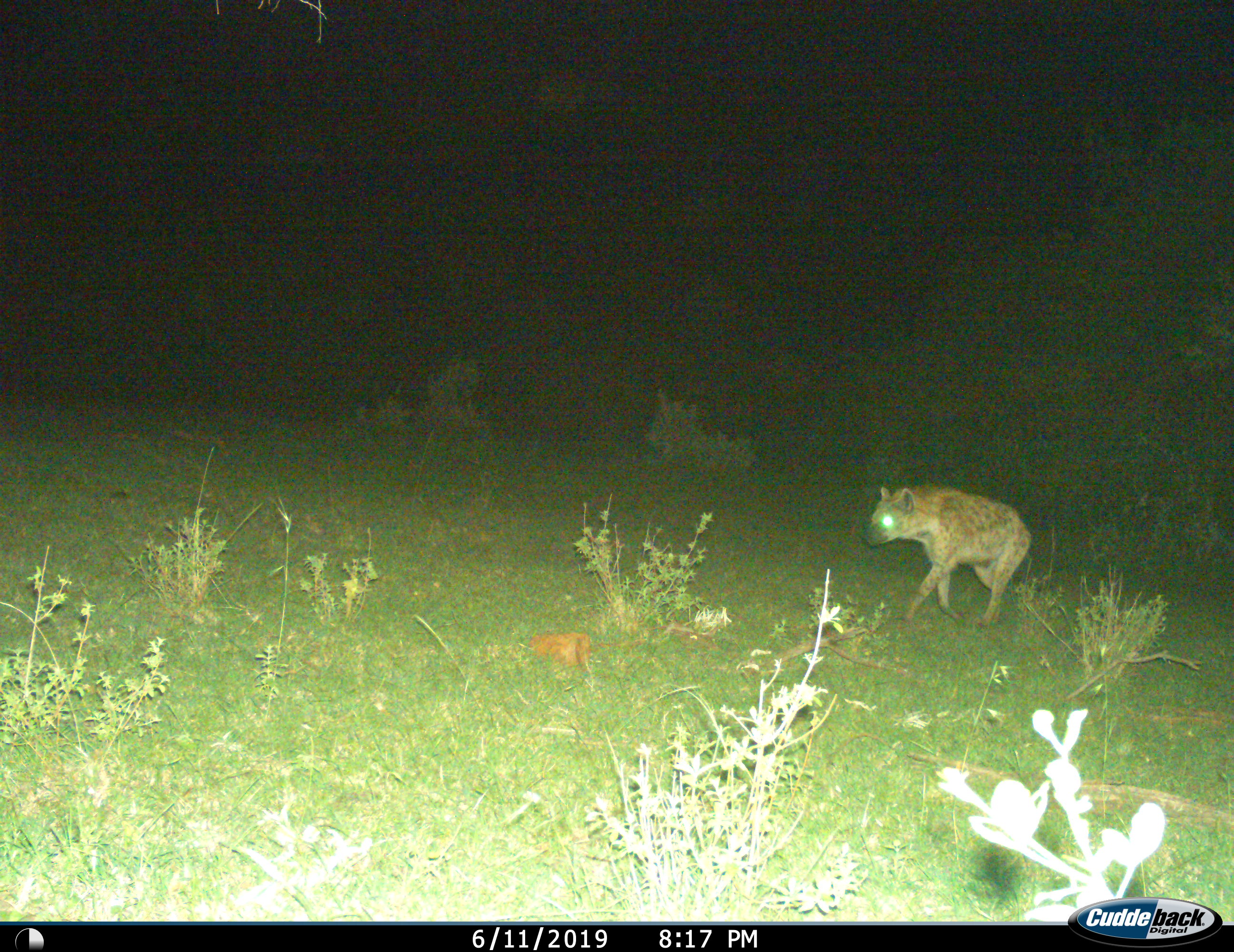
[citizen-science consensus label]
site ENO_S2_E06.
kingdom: Animalia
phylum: Chordata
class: Mammalia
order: Carnivora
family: Hyaenidae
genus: Crocuta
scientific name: Crocuta crocuta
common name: spotted hyena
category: hyenaspotted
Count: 1.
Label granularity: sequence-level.